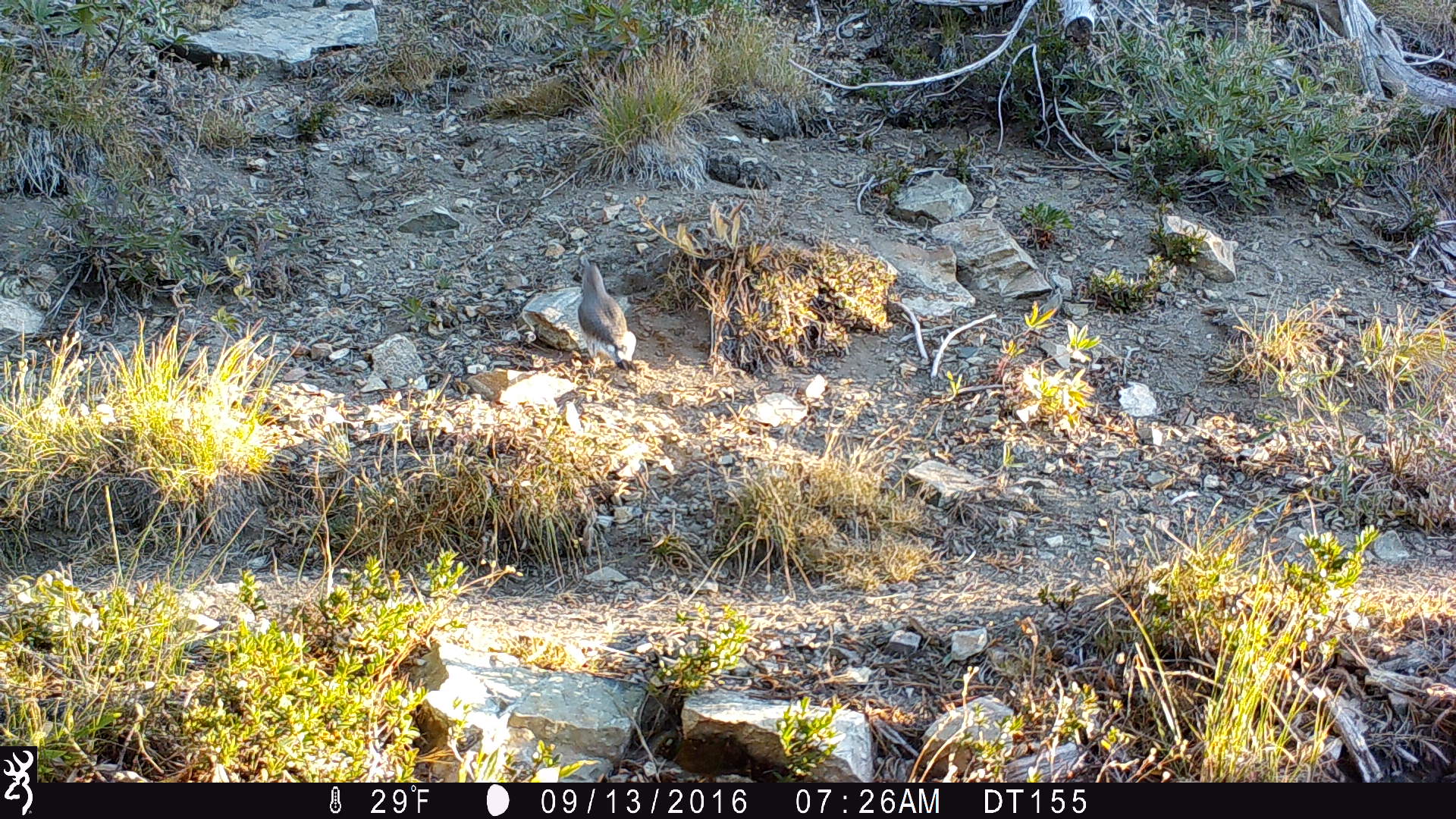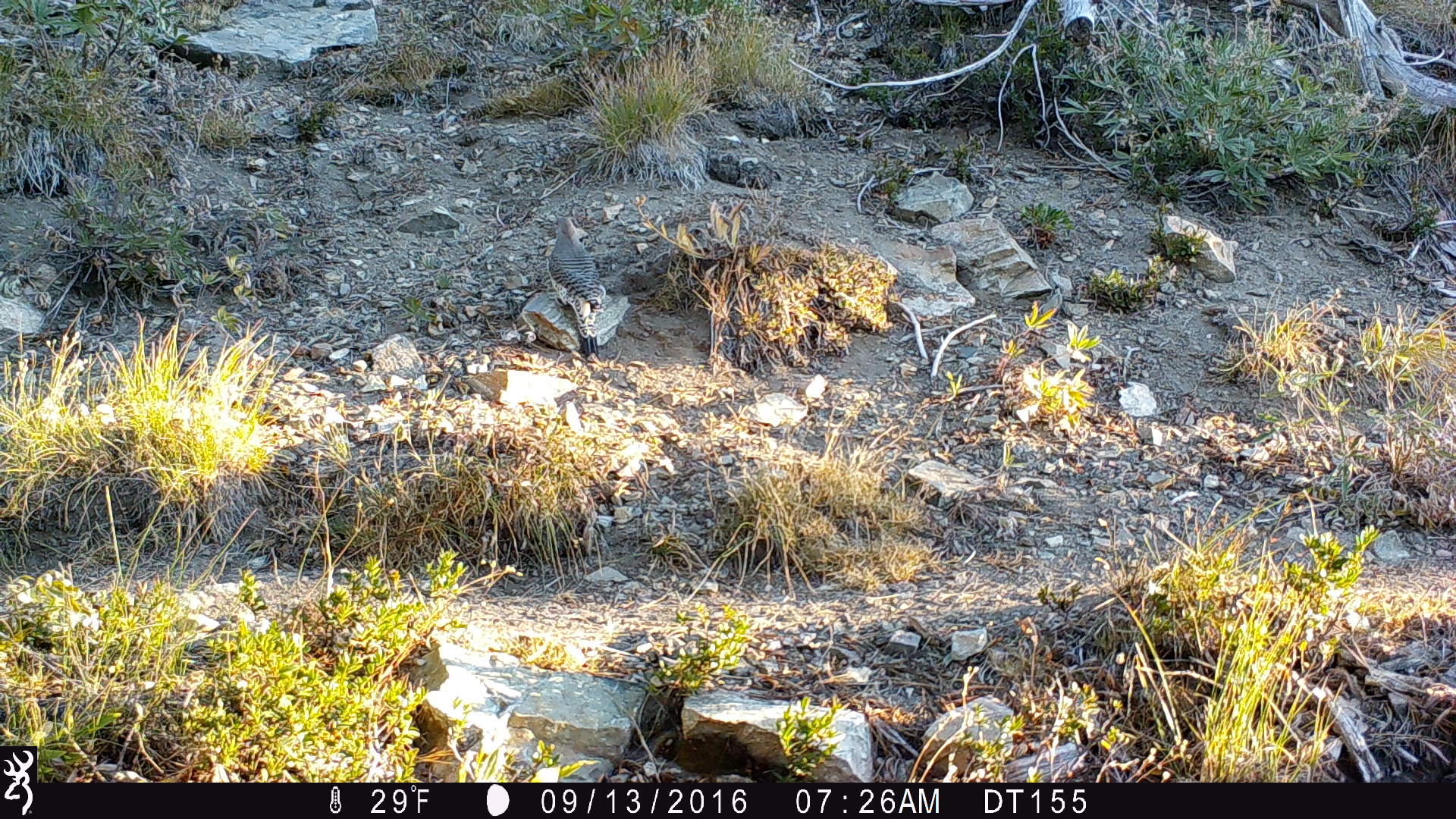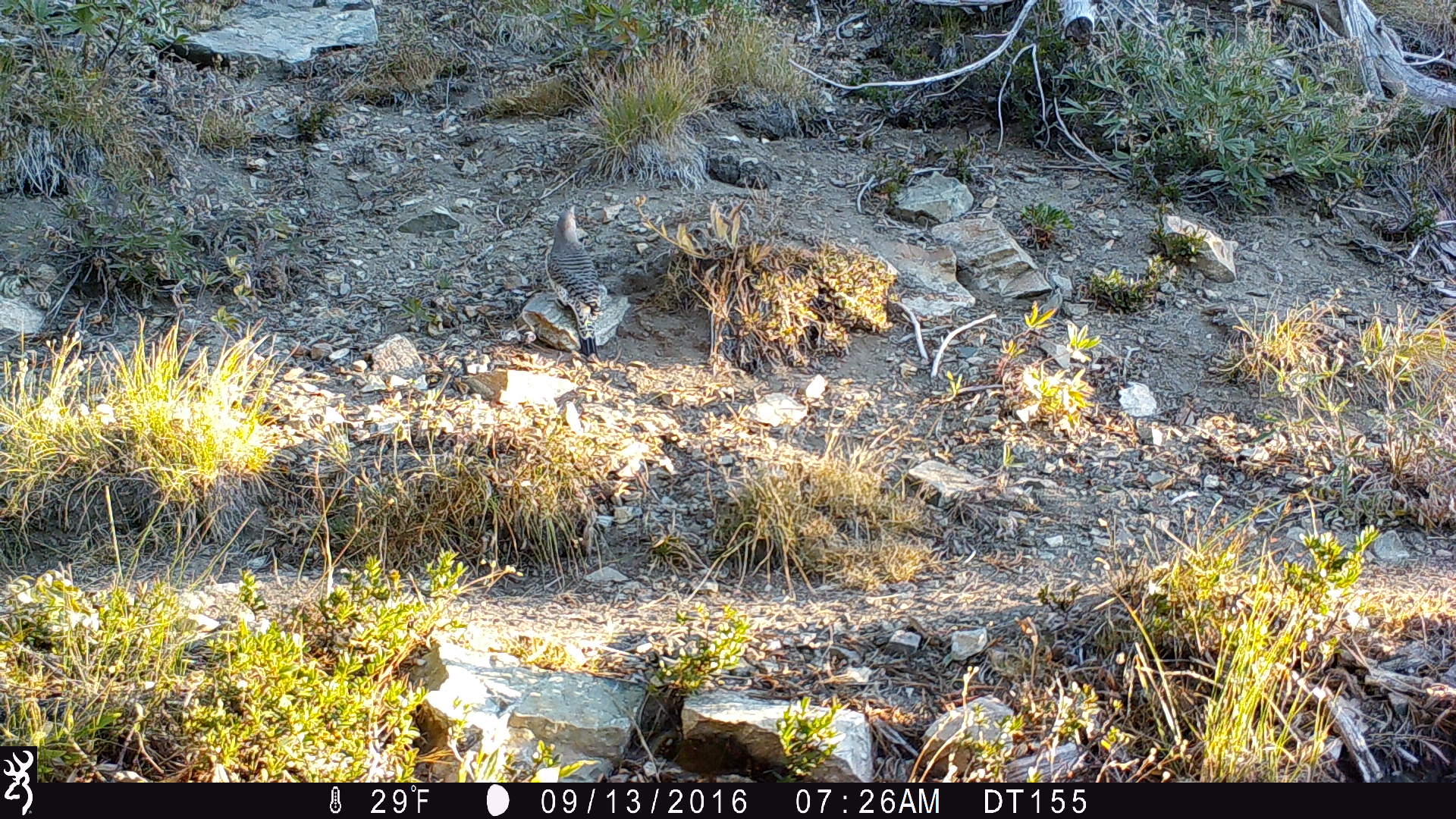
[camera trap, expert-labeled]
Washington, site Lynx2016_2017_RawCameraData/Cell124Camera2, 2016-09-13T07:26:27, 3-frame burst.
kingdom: Animalia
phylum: Chordata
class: Aves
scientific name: Aves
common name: birds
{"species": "Aves (birds)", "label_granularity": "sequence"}